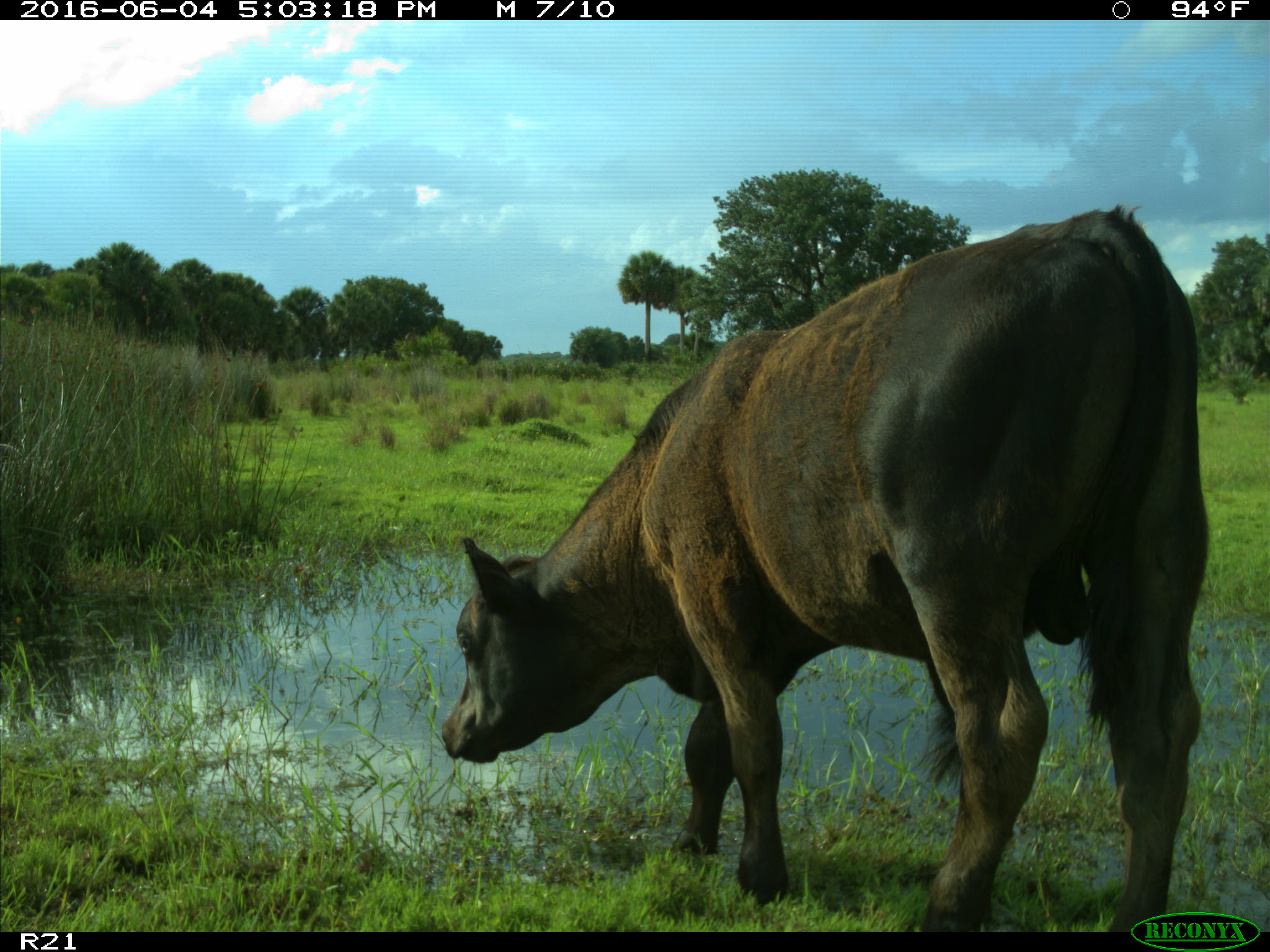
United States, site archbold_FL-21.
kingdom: Animalia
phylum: Chordata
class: Mammalia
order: Artiodactyla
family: Bovidae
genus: Bos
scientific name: Bos taurus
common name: domestic cow